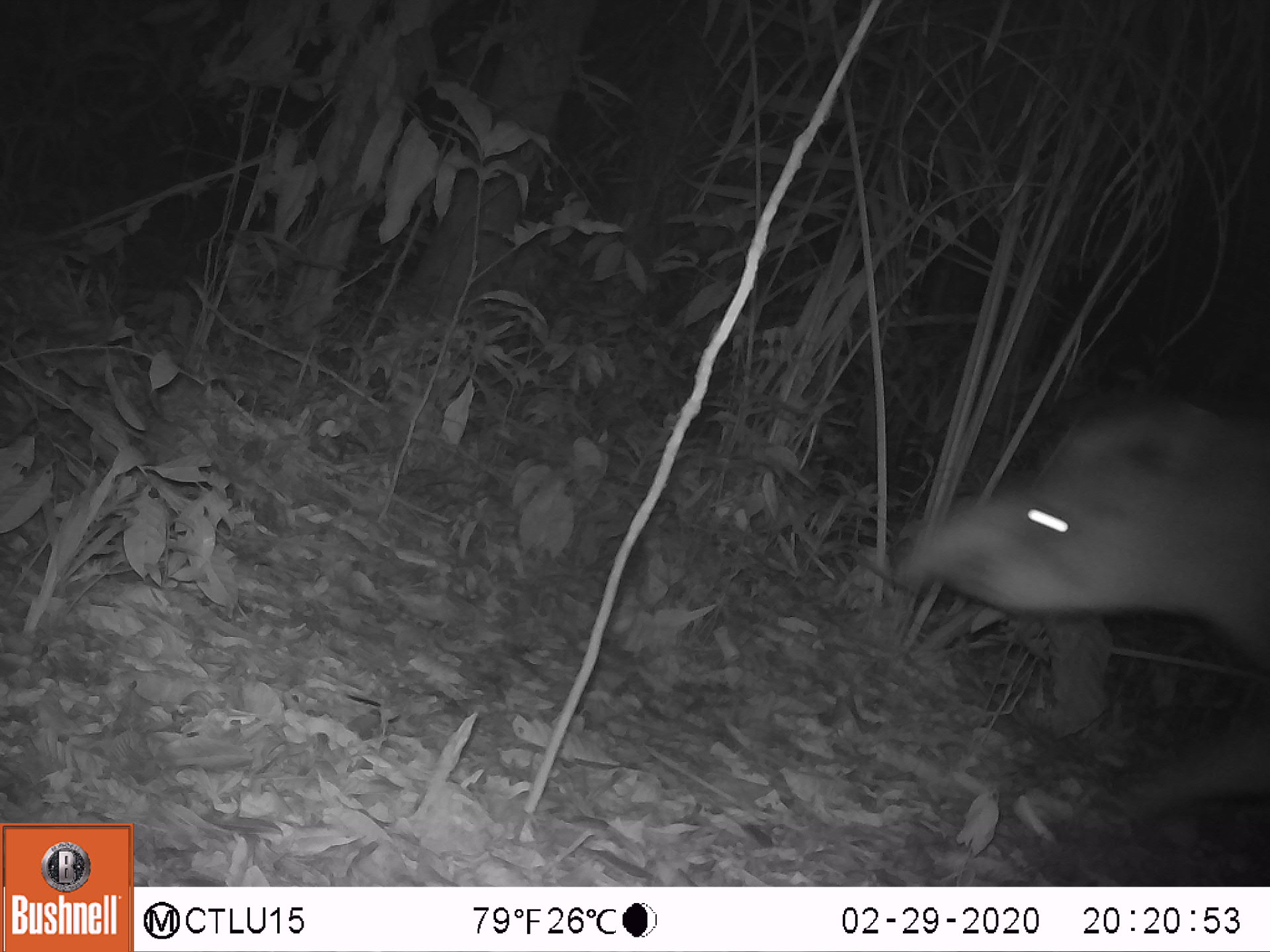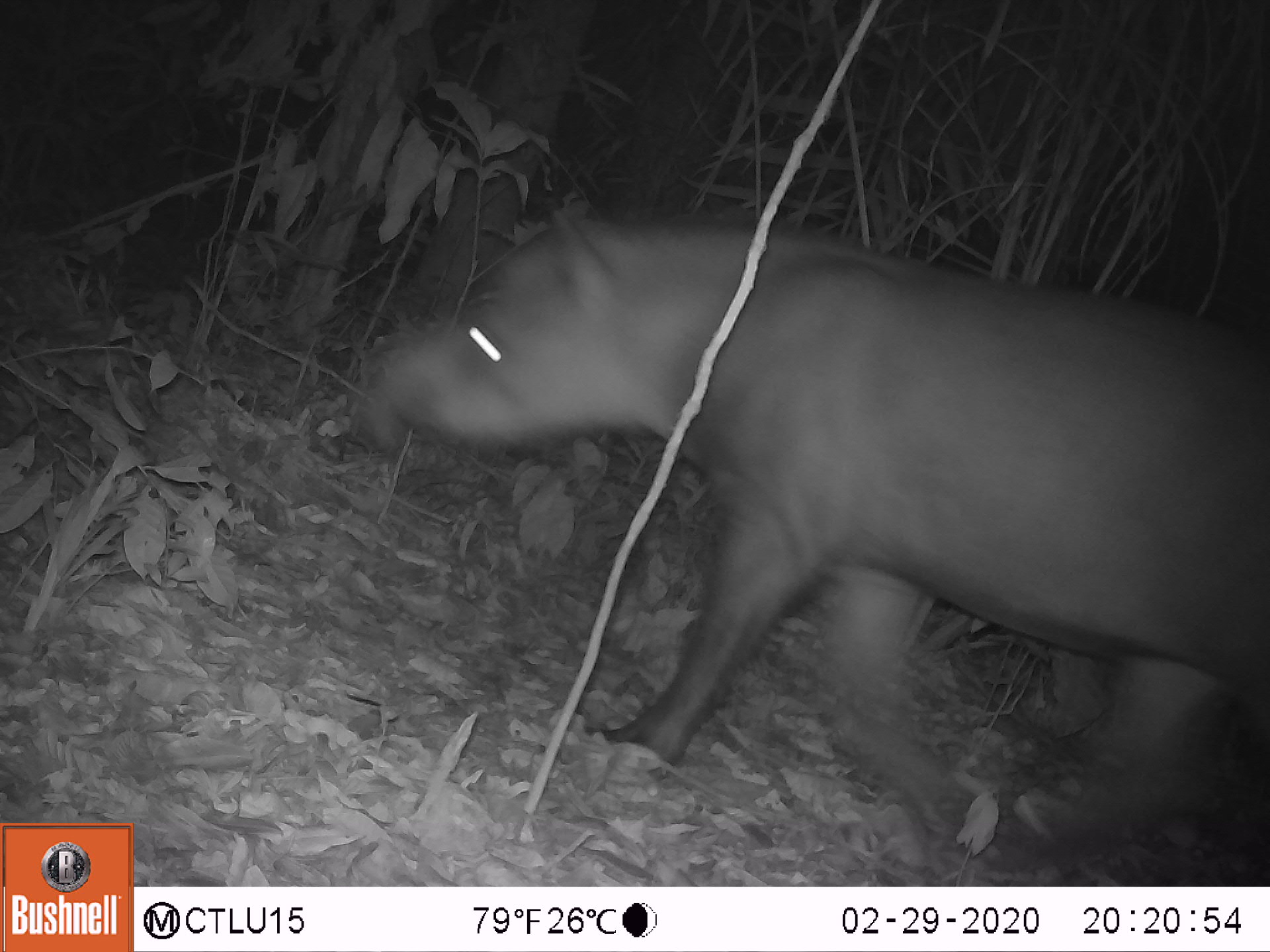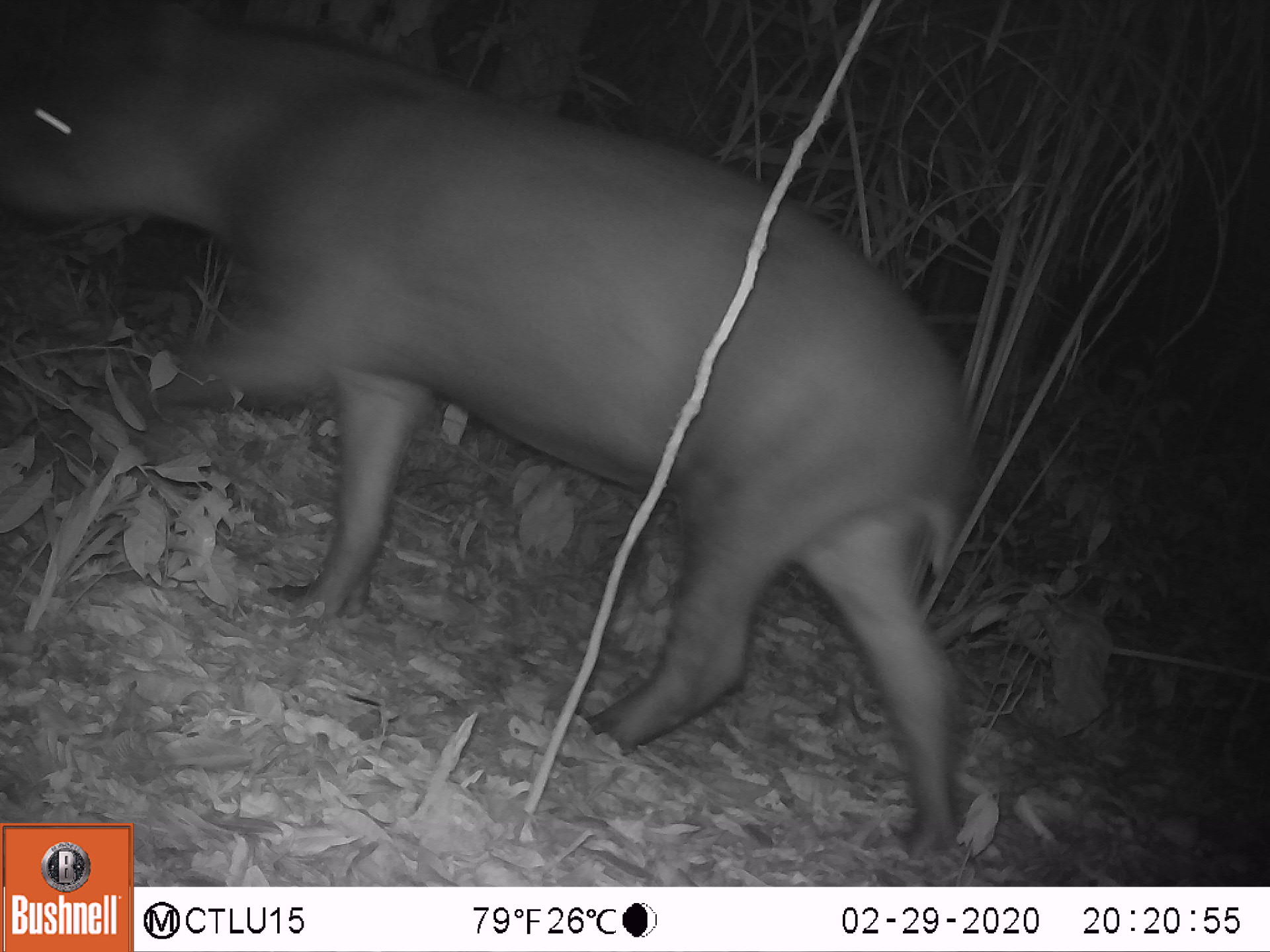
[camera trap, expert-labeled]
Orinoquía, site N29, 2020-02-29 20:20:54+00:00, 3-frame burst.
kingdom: Animalia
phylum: Chordata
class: Mammalia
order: Perissodactyla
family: Tapiridae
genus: Tapirus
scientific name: Tapirus terrestris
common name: lowland tapir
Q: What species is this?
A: Lowland tapir (Tapirus terrestris).